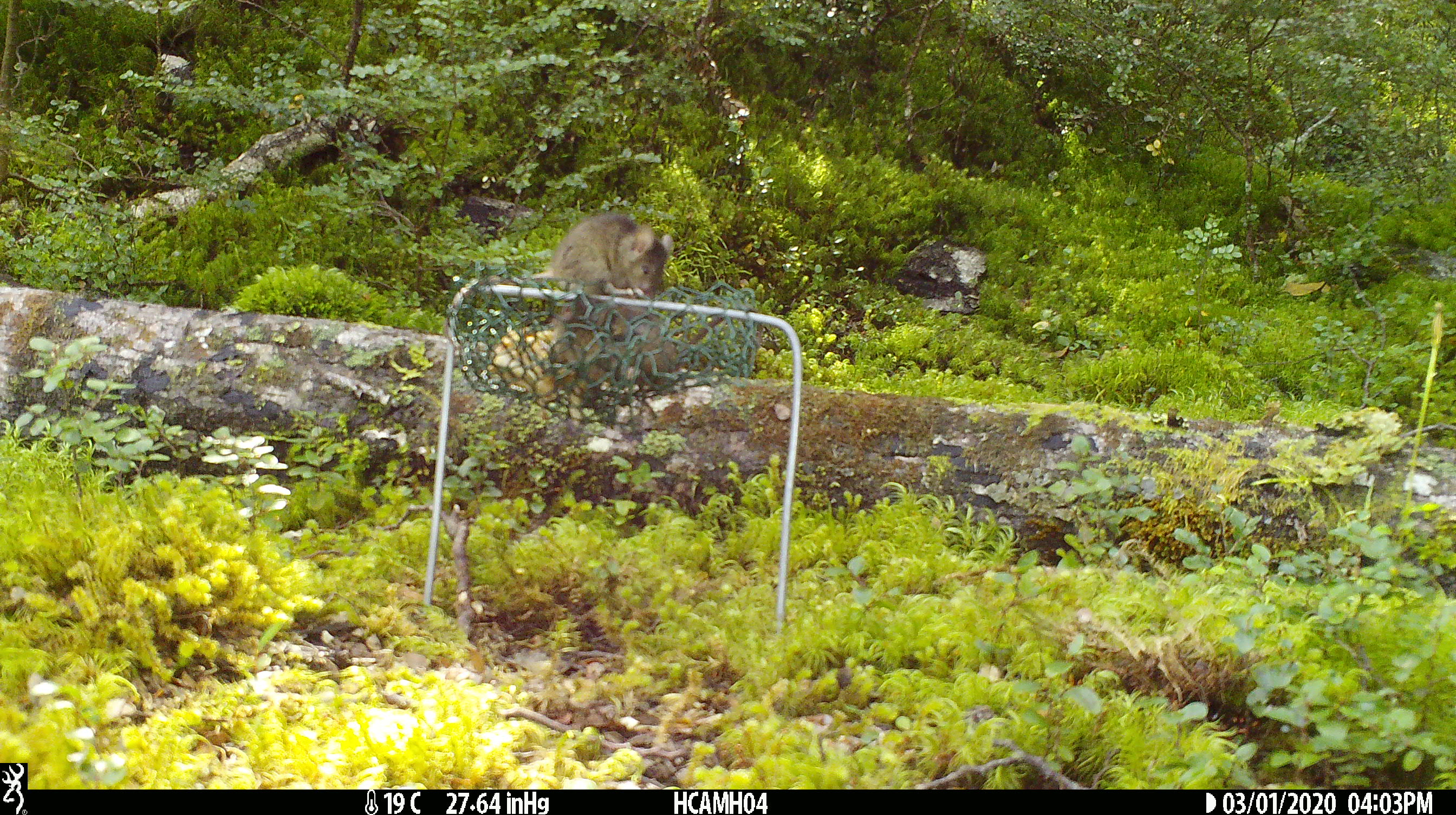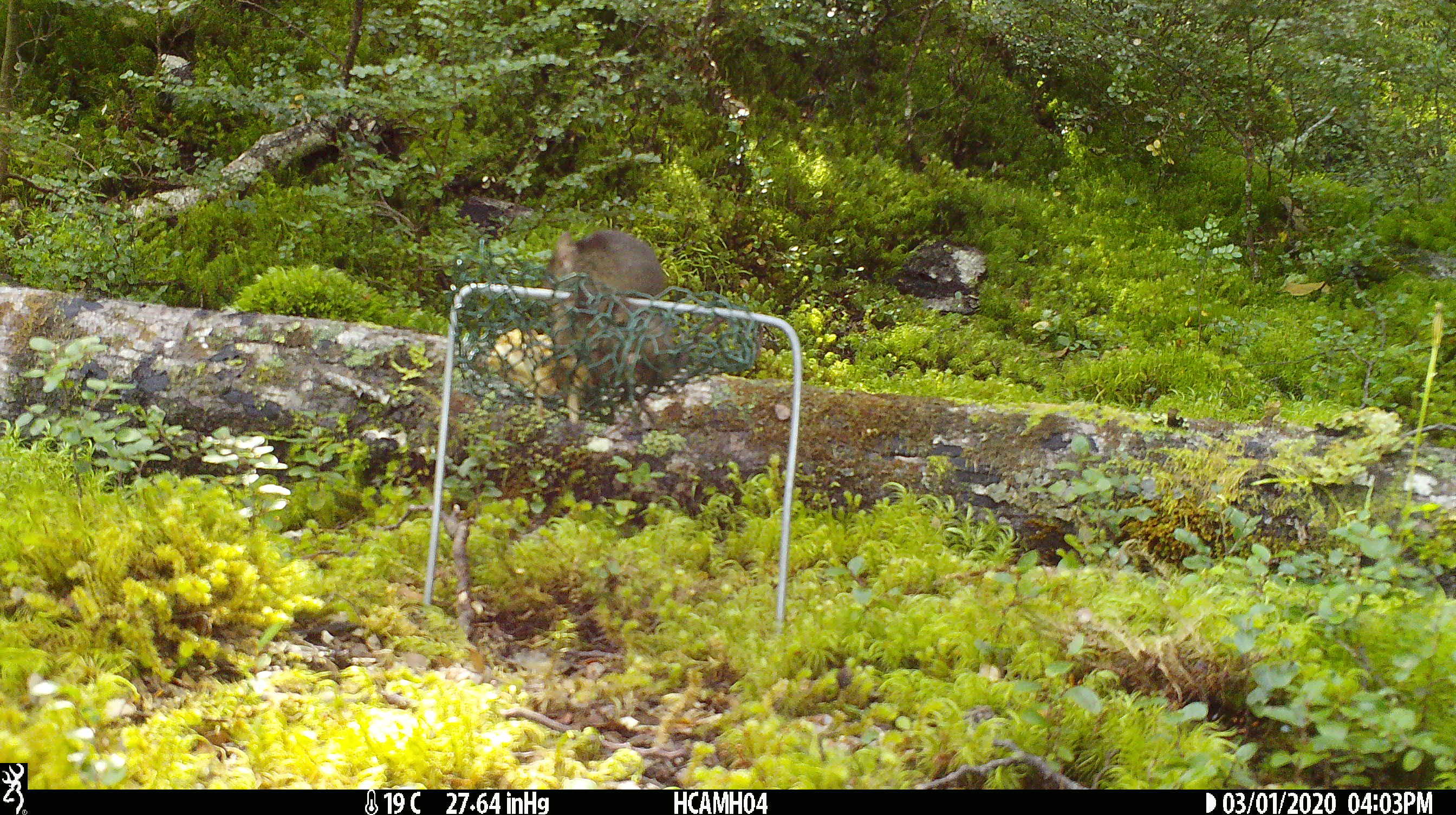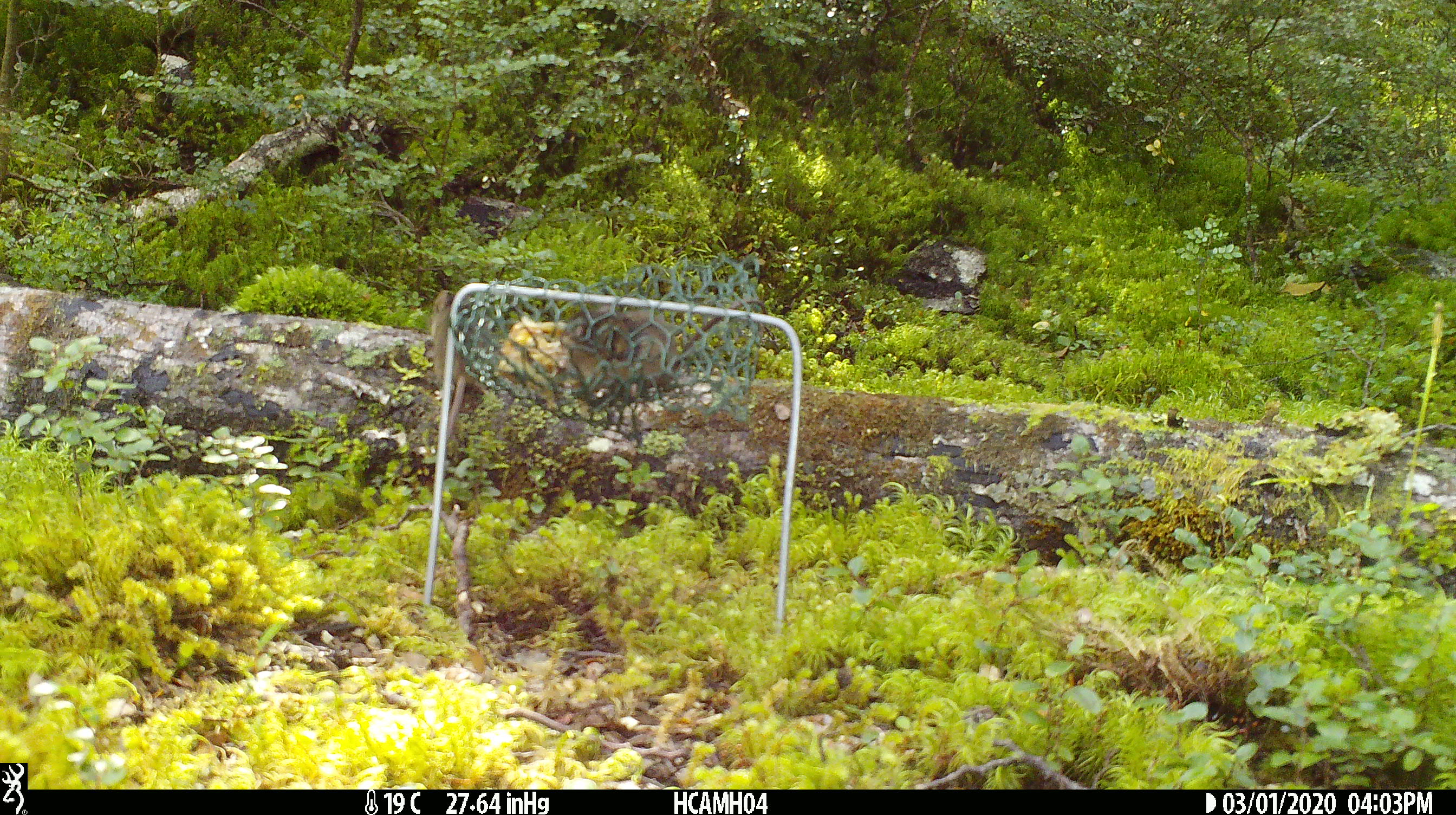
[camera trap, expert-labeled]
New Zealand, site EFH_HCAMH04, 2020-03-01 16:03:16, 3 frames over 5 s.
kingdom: Animalia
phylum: Chordata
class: Mammalia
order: Rodentia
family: Muridae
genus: Mus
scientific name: Mus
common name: mouse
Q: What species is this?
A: Mouse (Mus).